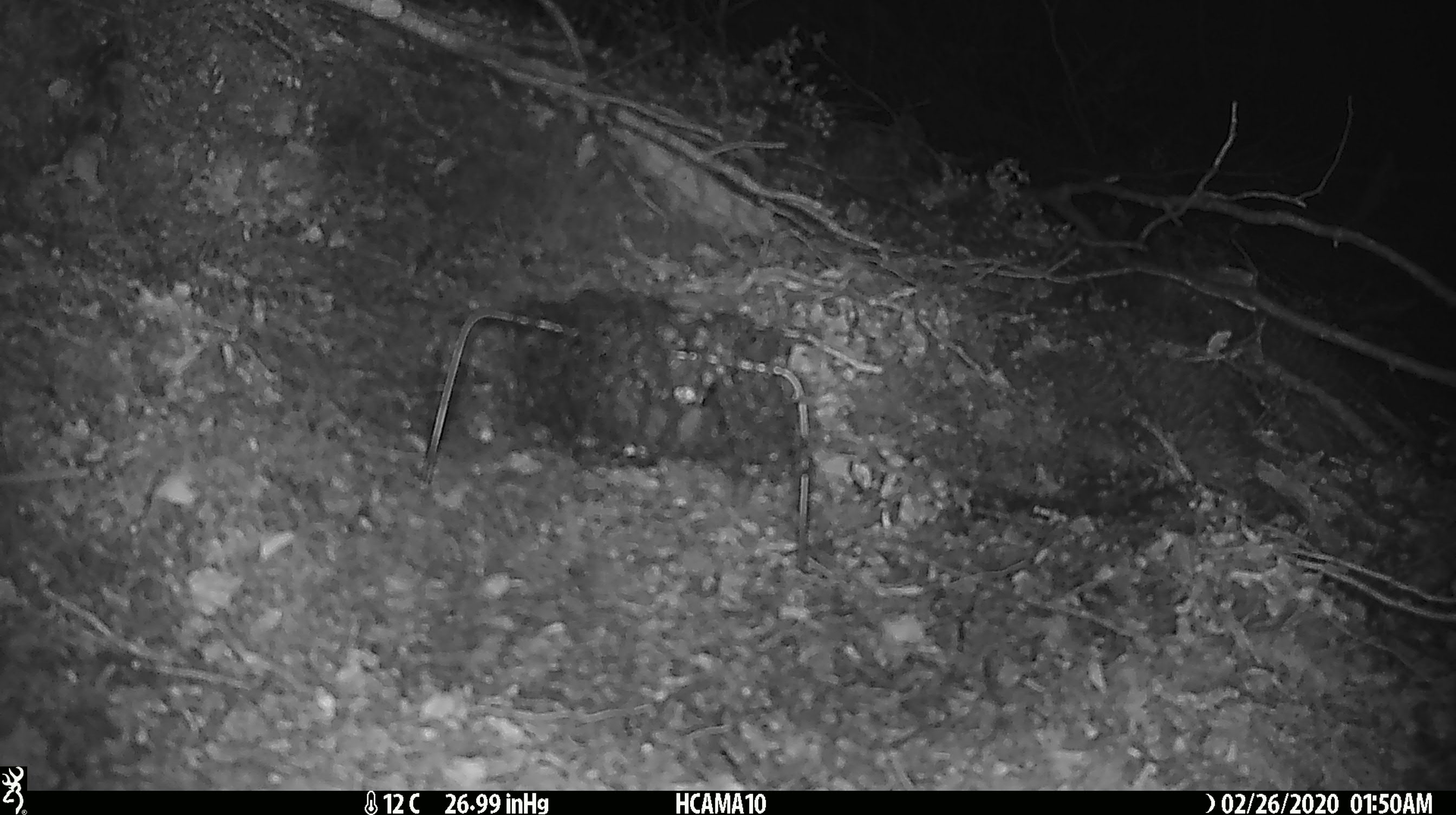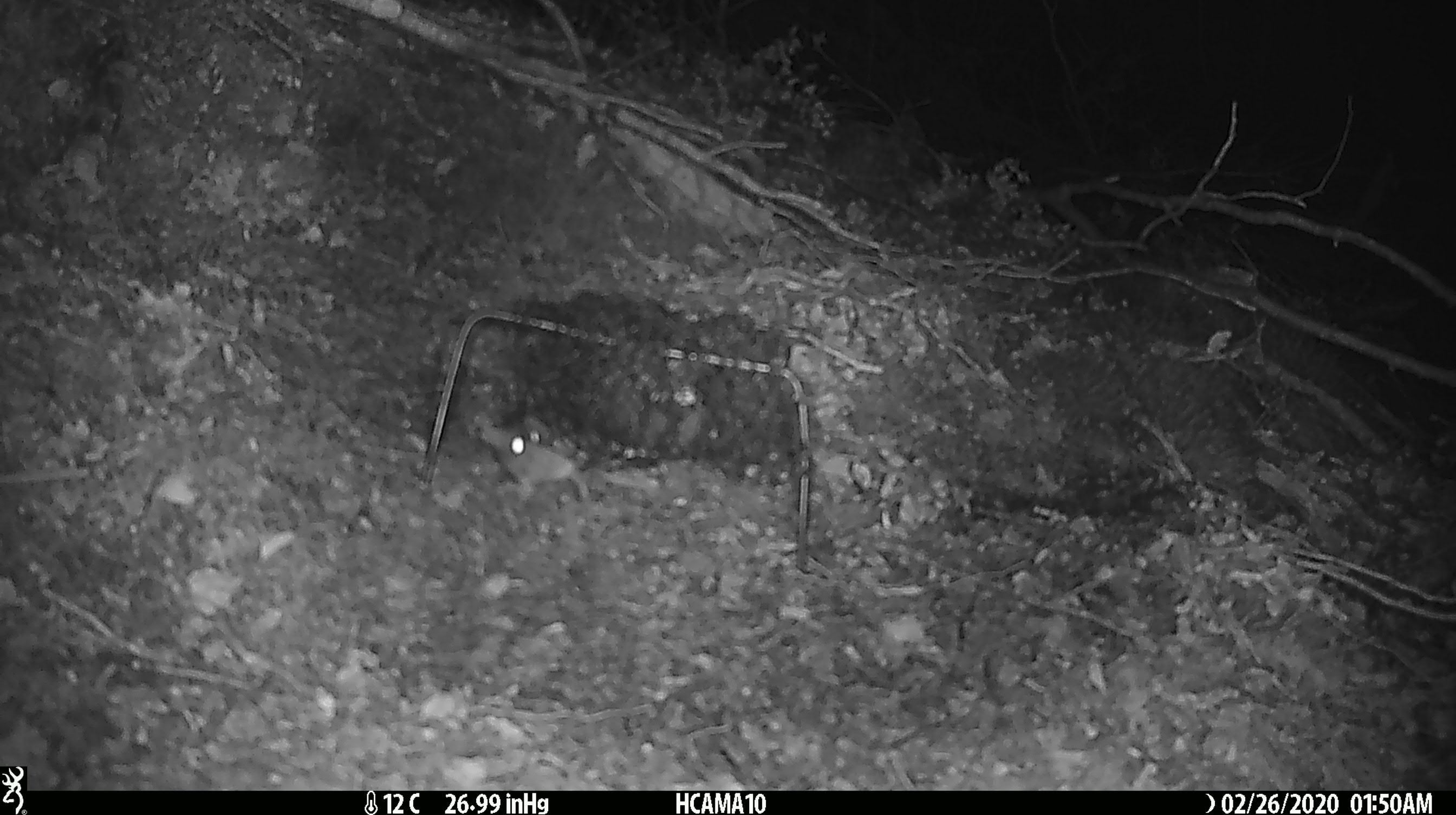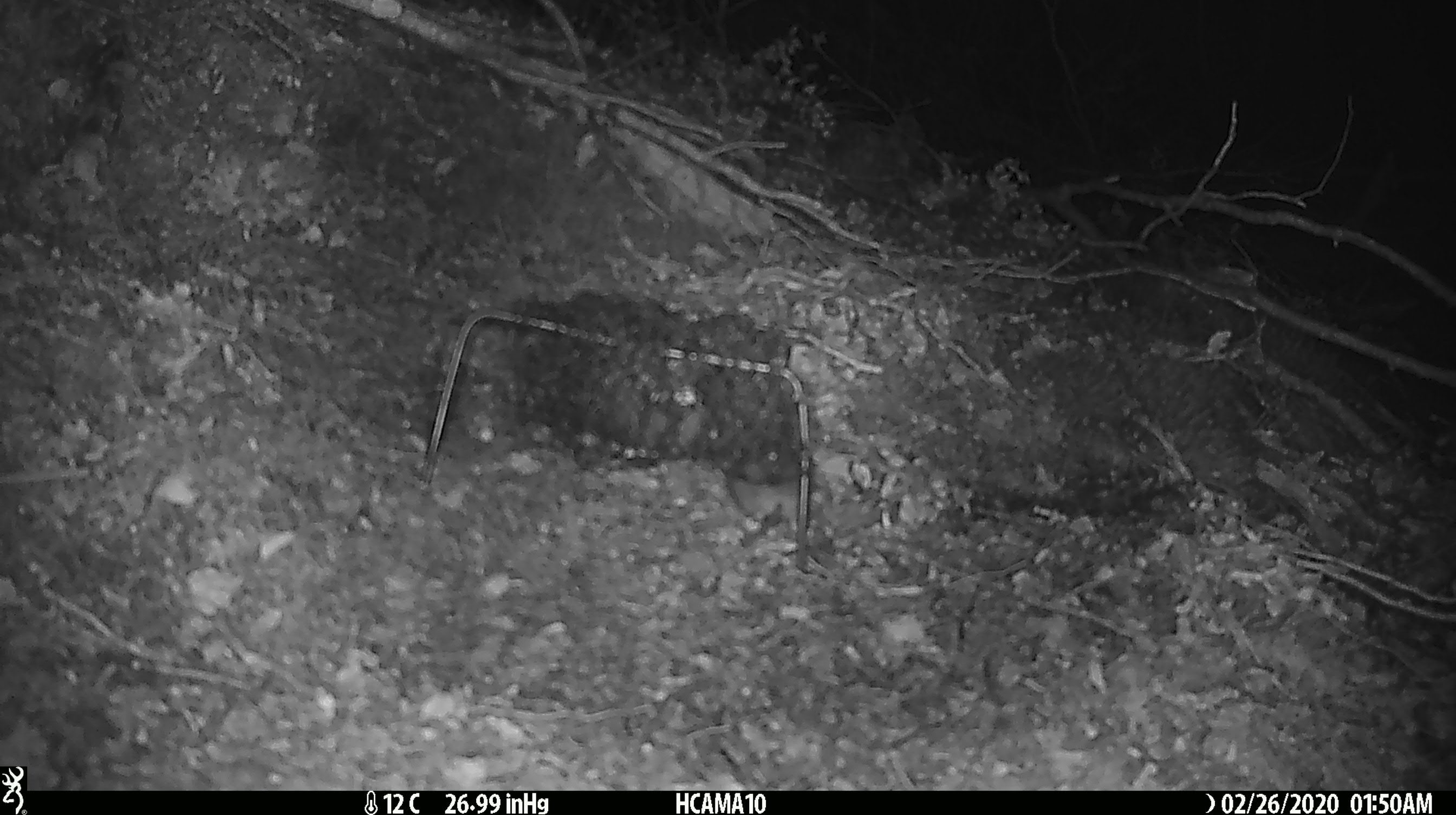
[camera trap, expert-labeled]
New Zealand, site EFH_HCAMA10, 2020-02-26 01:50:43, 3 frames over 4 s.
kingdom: Animalia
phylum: Chordata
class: Mammalia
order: Rodentia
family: Muridae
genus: Mus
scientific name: Mus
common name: mouse